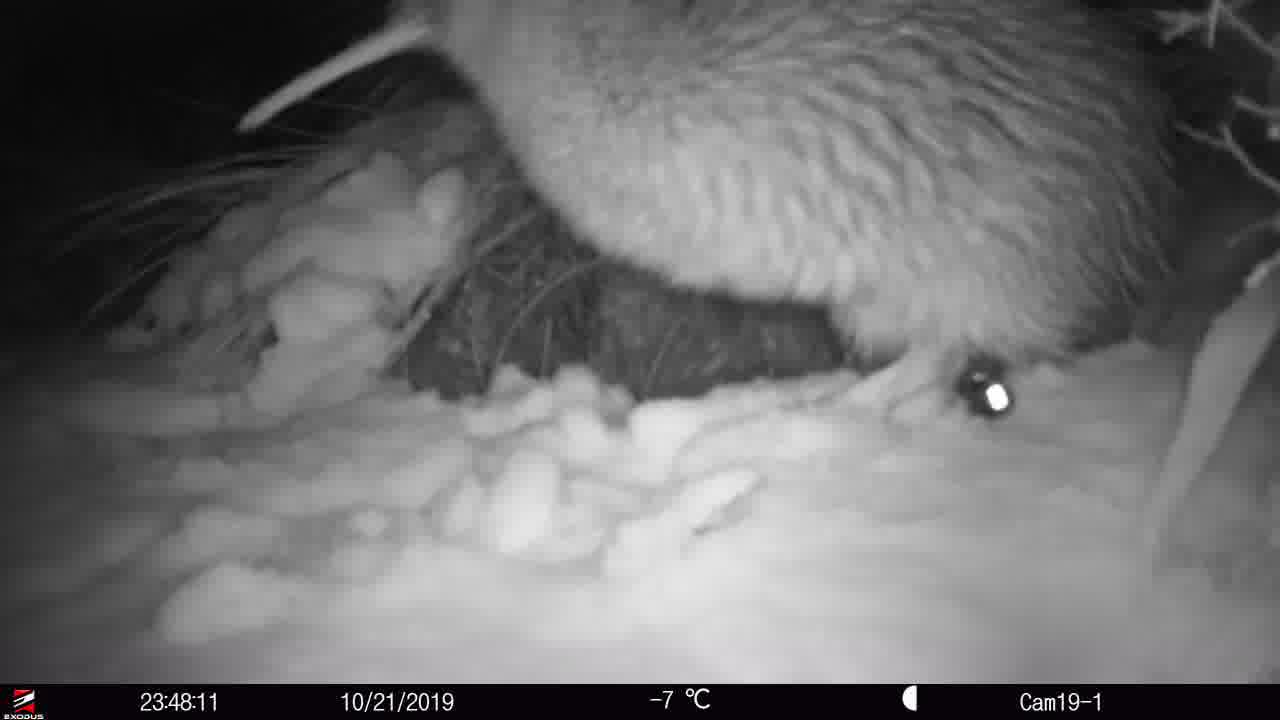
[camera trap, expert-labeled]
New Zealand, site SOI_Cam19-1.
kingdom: Animalia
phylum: Chordata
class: Aves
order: Apterygiformes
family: Apterygidae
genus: Apteryx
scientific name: Apteryx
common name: kiwi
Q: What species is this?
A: Kiwi (Apteryx).